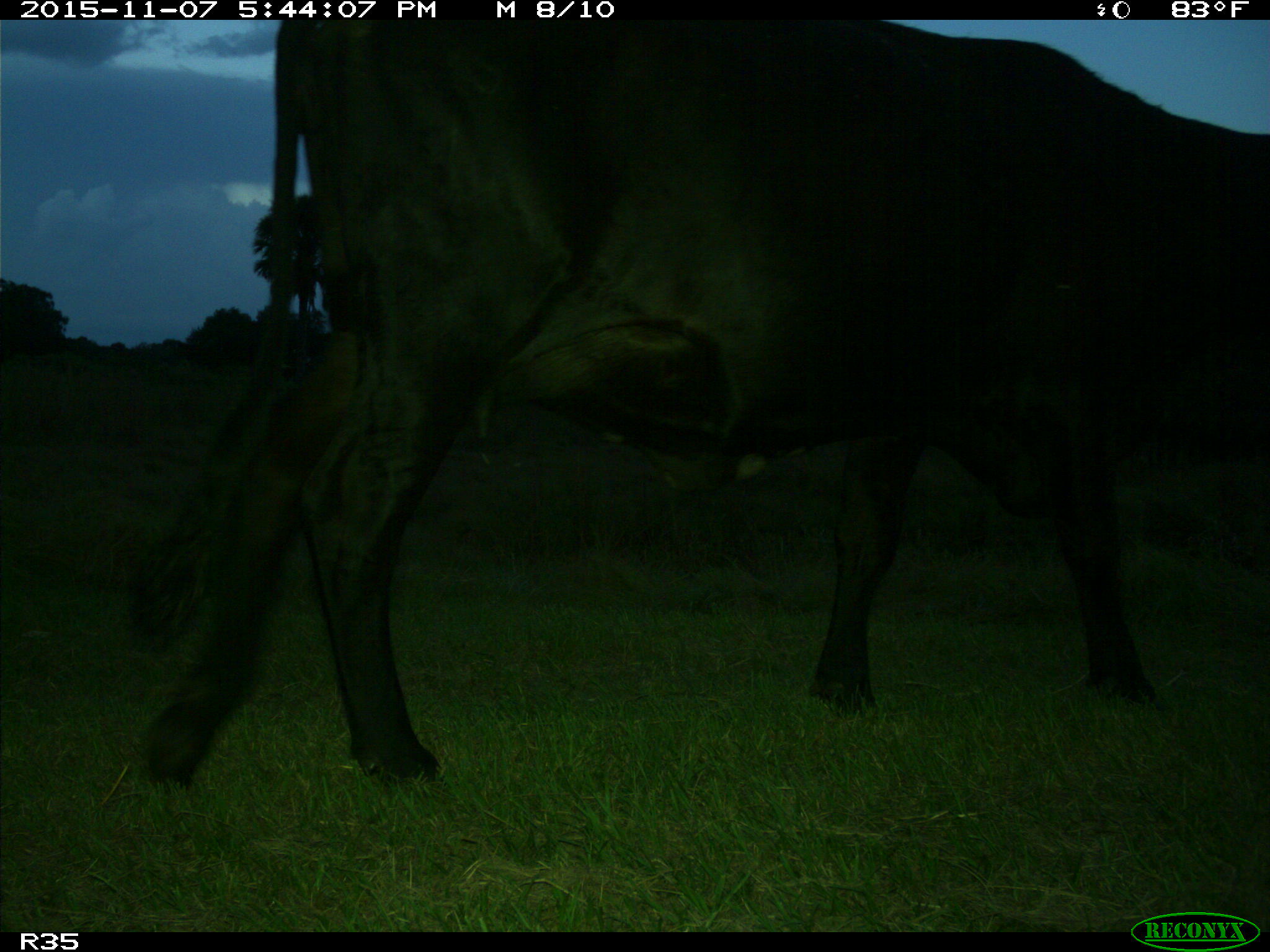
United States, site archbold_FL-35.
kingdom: Animalia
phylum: Chordata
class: Mammalia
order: Artiodactyla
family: Bovidae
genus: Bos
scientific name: Bos taurus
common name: domestic cow